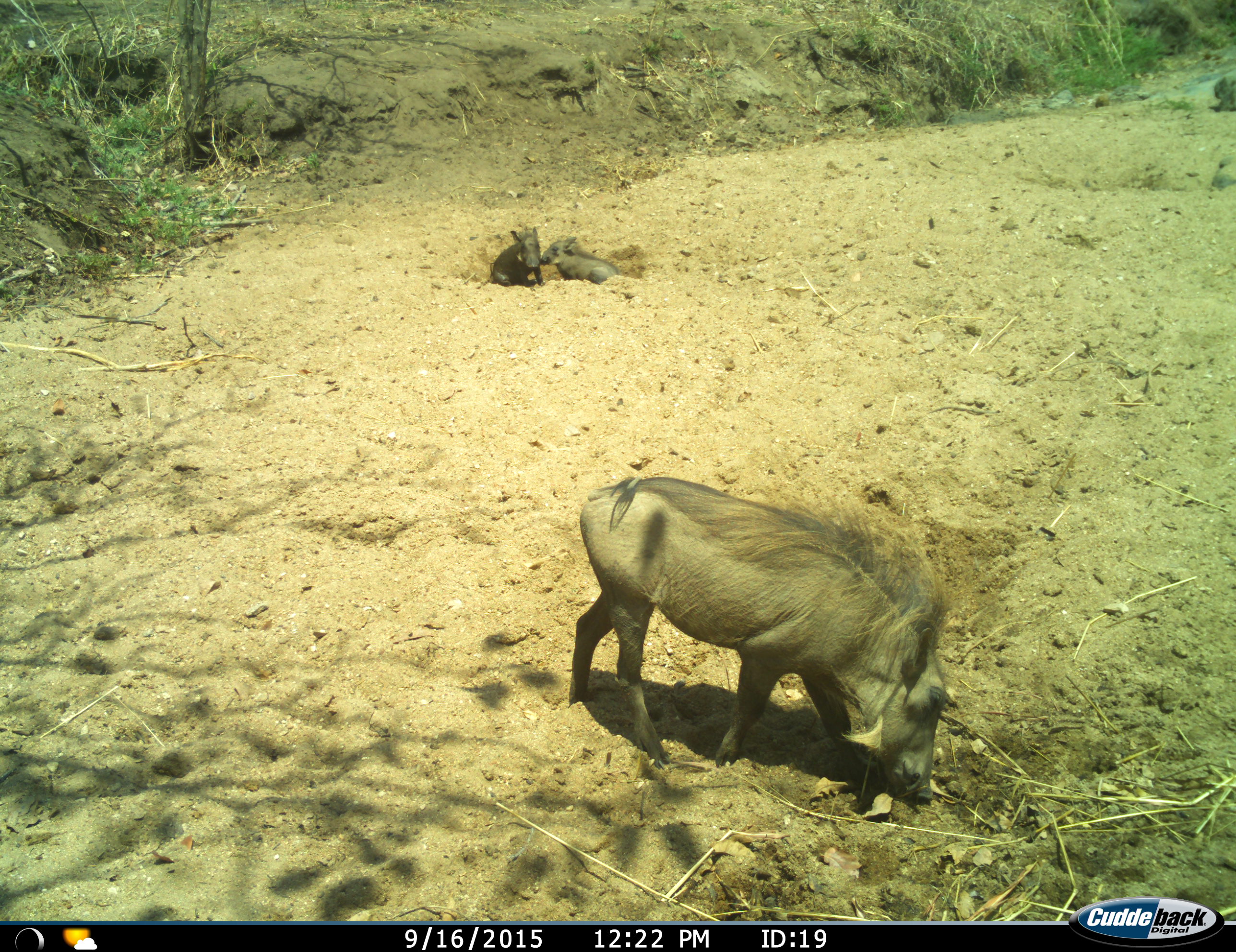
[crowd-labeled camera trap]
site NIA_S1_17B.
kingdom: Animalia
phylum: Chordata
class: Mammalia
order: Artiodactyla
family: Suidae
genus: Phacochoerus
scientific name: Phacochoerus africanus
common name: warthog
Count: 3.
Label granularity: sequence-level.